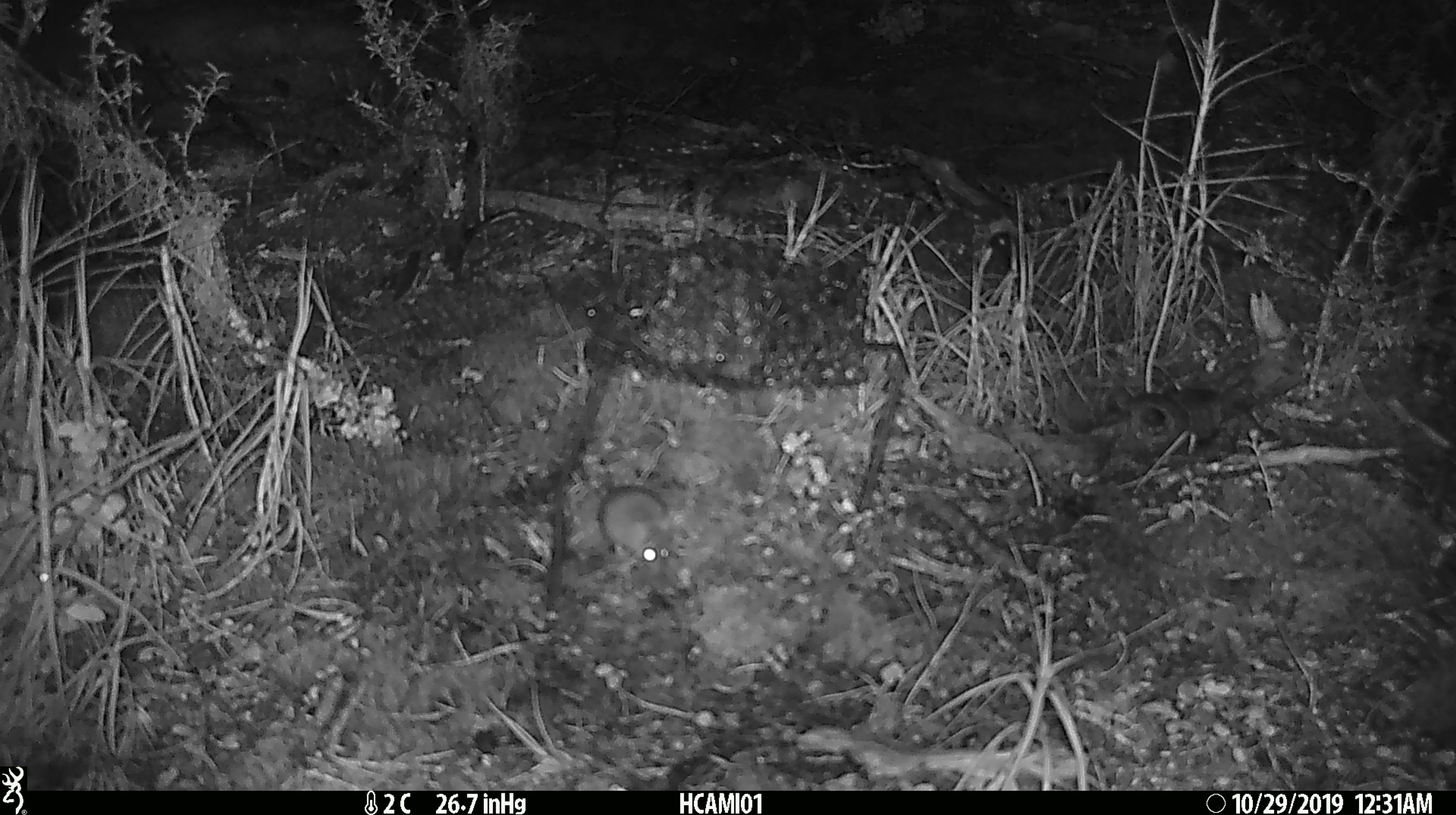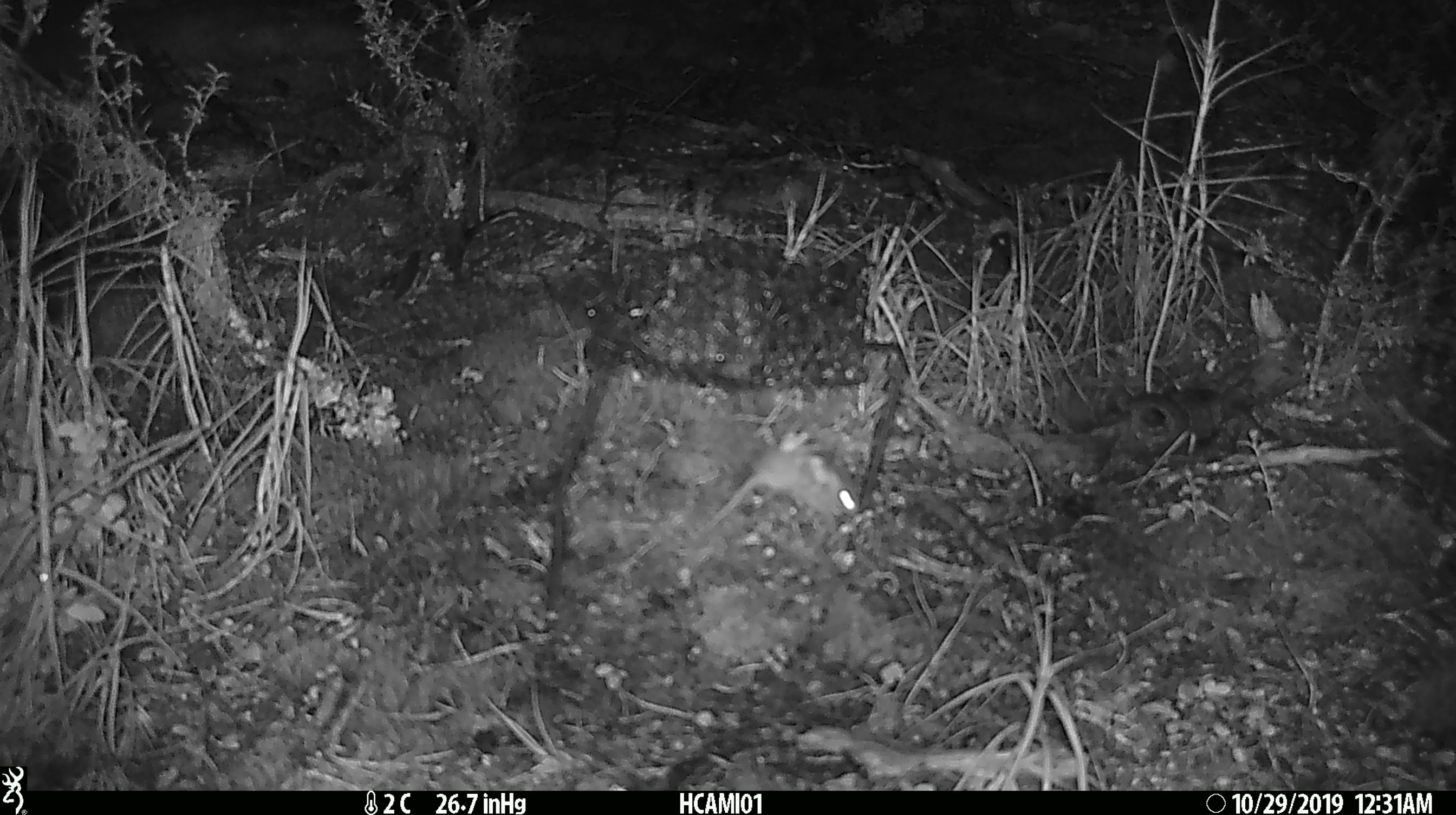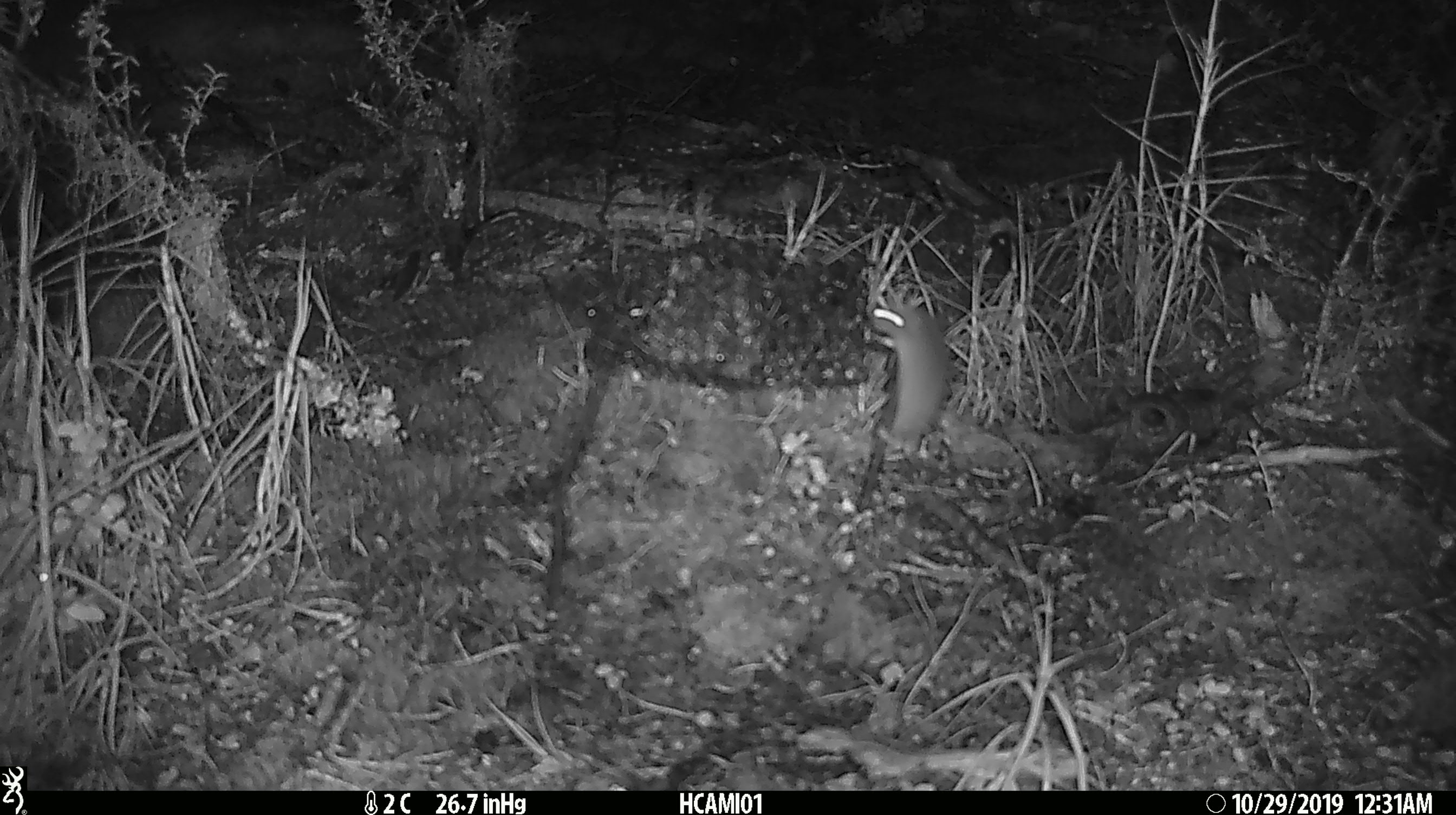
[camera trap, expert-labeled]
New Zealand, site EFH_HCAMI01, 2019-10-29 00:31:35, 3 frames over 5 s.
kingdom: Animalia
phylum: Chordata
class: Mammalia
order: Rodentia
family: Muridae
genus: Mus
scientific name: Mus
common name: mouse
Mouse (Mus).